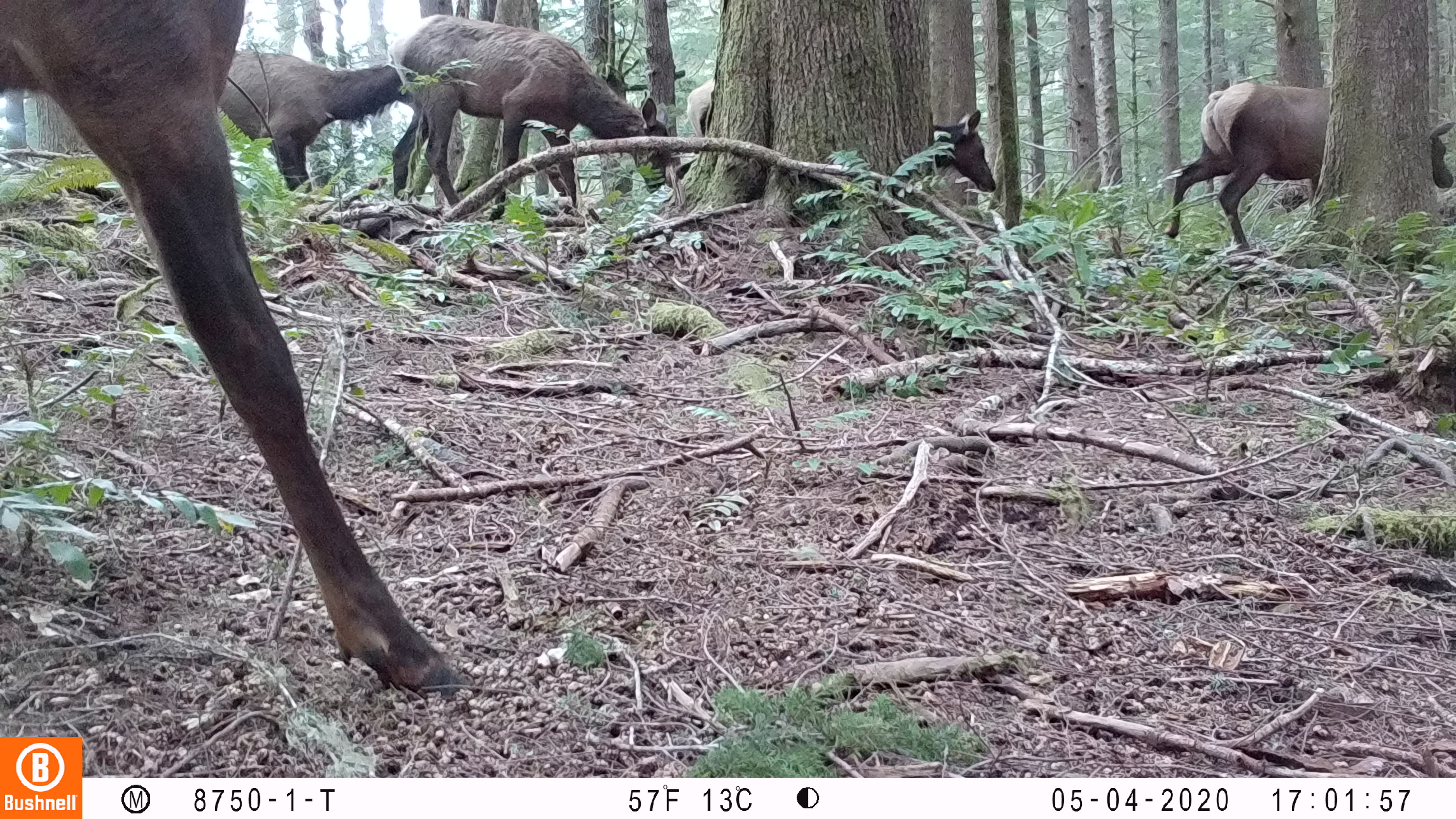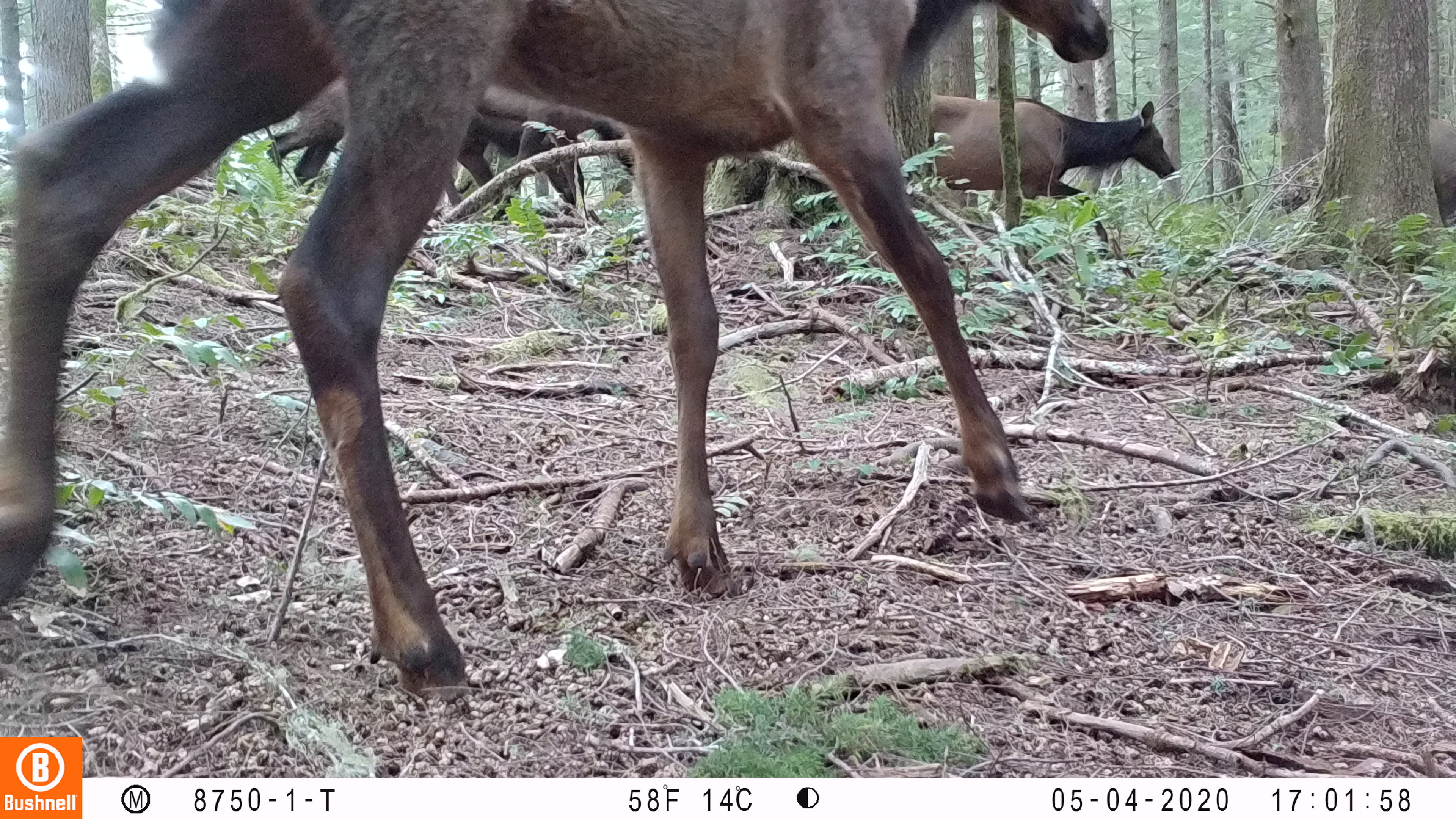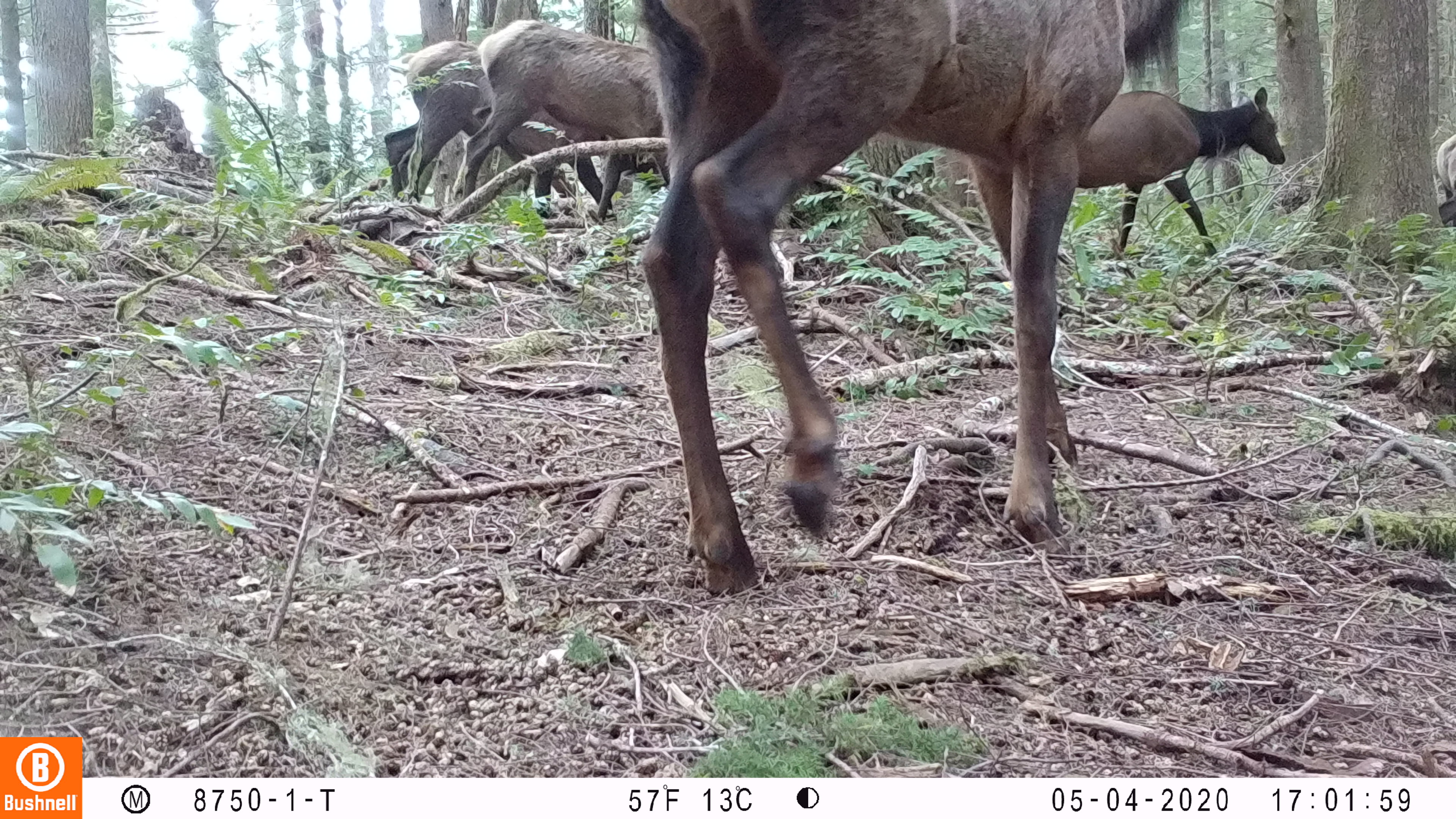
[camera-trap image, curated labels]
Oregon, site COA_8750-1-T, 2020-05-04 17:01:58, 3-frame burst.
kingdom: Animalia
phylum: Chordata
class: Mammalia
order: Artiodactyla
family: Cervidae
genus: Cervus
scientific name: Cervus canadensis roosevelti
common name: roosevelt elk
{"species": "roosevelt elk (Cervus canadensis roosevelti)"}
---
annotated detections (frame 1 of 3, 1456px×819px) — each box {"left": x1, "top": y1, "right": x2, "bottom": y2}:
roosevelt elk: {"left": 0, "top": 10, "right": 472, "bottom": 698}; {"left": 399, "top": 8, "right": 677, "bottom": 215}; {"left": 1164, "top": 73, "right": 1447, "bottom": 251}; {"left": 681, "top": 74, "right": 998, "bottom": 192}; {"left": 218, "top": 55, "right": 389, "bottom": 184}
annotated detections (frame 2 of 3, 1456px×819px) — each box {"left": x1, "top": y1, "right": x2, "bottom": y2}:
roosevelt elk: {"left": 0, "top": 0, "right": 1115, "bottom": 704}; {"left": 935, "top": 86, "right": 1178, "bottom": 249}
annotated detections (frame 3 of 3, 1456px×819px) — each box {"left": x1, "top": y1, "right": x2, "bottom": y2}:
roosevelt elk: {"left": 637, "top": 0, "right": 1193, "bottom": 600}; {"left": 448, "top": 4, "right": 658, "bottom": 222}; {"left": 383, "top": 35, "right": 617, "bottom": 224}; {"left": 1077, "top": 76, "right": 1297, "bottom": 258}